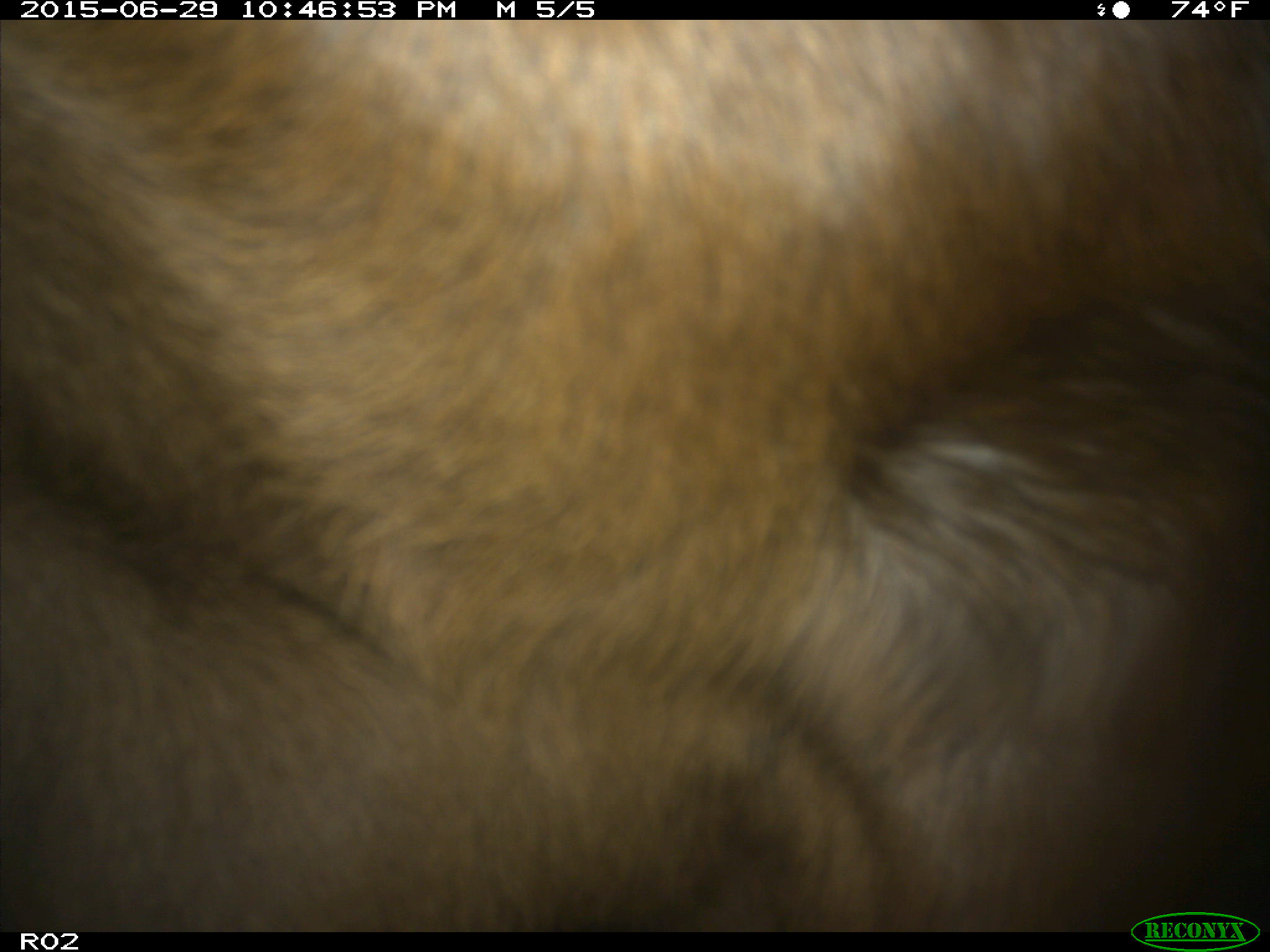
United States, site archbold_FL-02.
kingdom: Animalia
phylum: Chordata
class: Mammalia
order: Artiodactyla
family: Bovidae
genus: Bos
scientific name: Bos taurus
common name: domestic cow